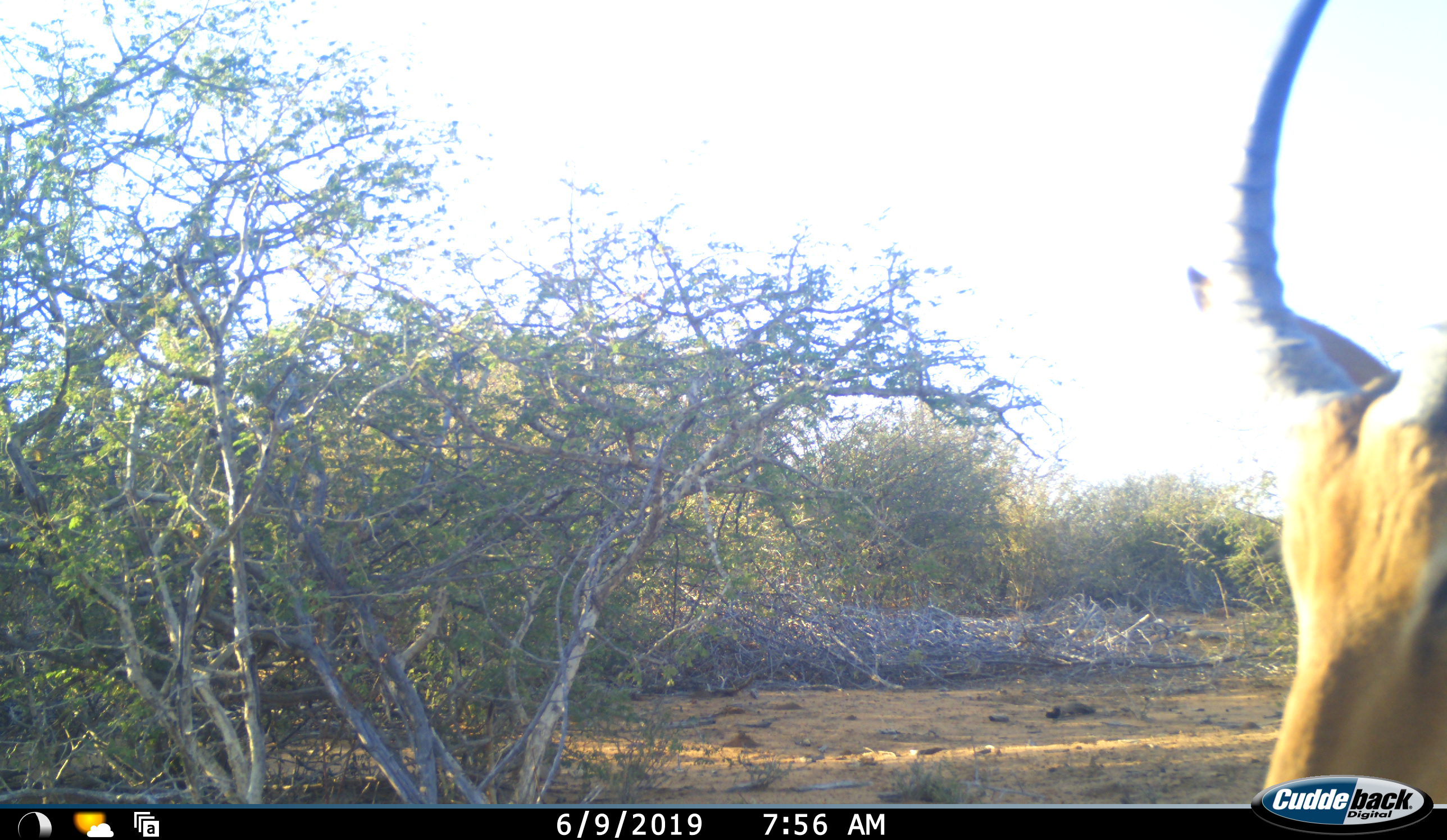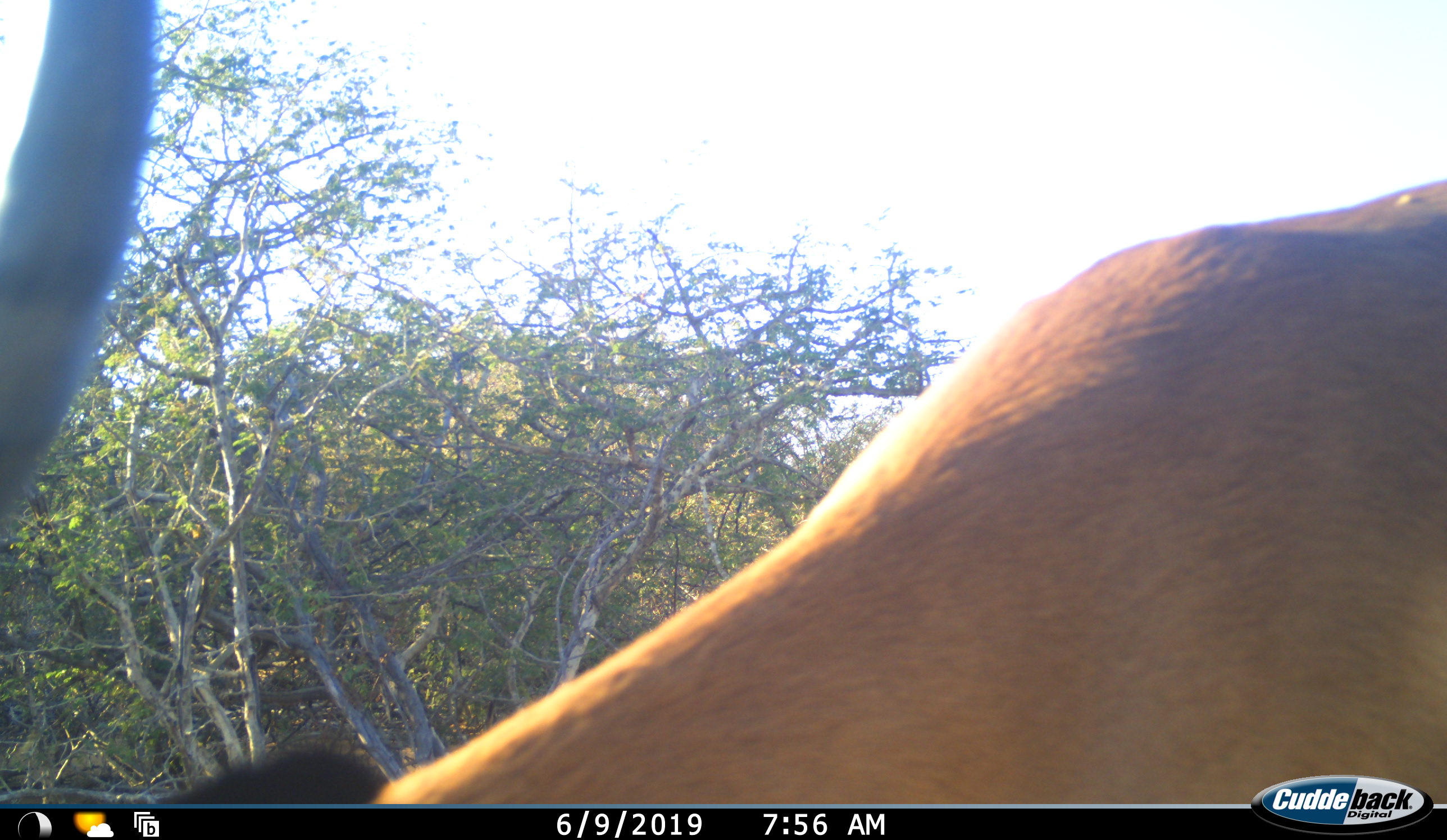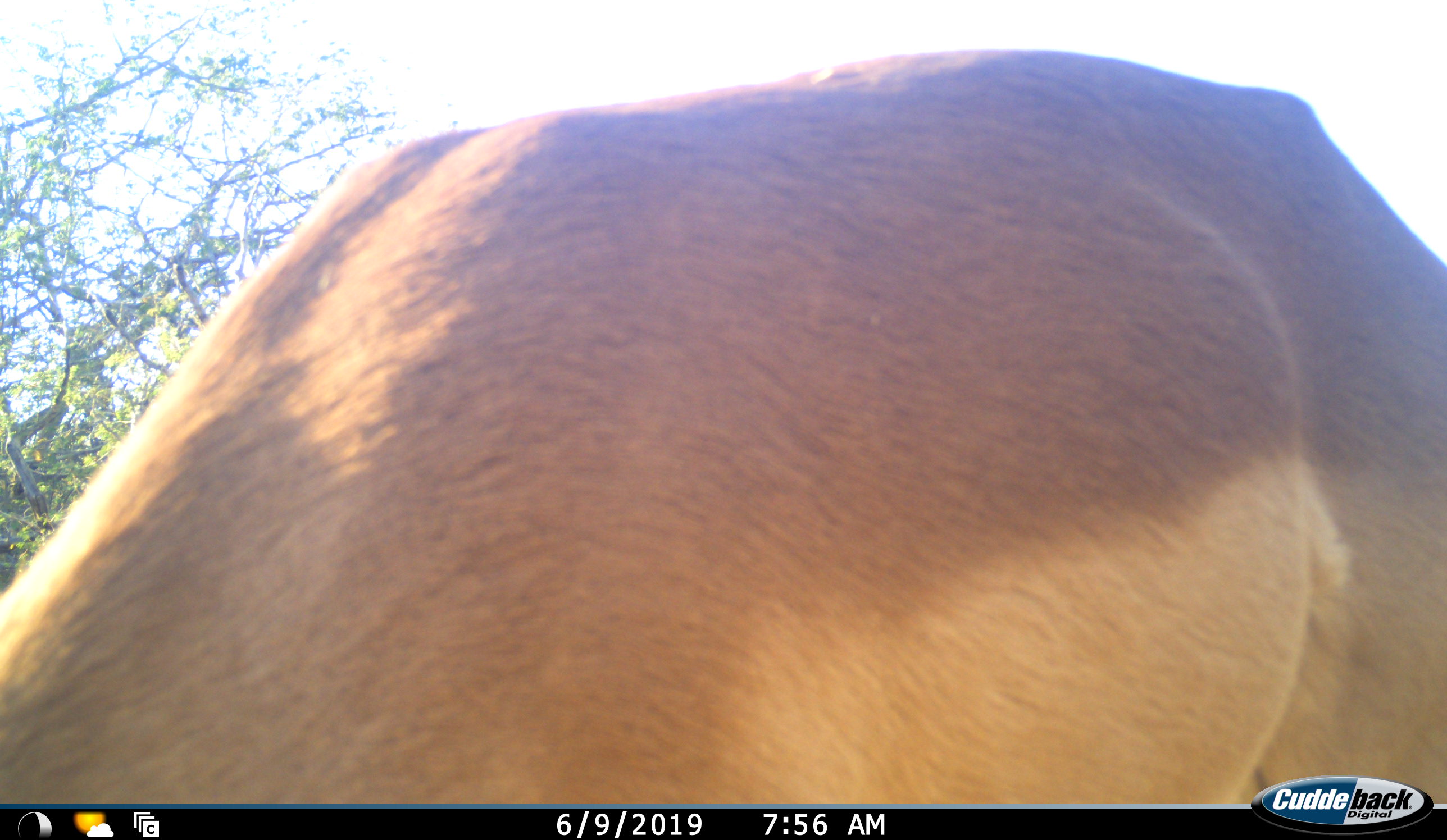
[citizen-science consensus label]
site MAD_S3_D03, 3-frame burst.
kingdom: Animalia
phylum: Chordata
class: Mammalia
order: Artiodactyla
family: Bovidae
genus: Aepyceros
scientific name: Aepyceros melampus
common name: impala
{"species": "impala (Aepyceros melampus)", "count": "1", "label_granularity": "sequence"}